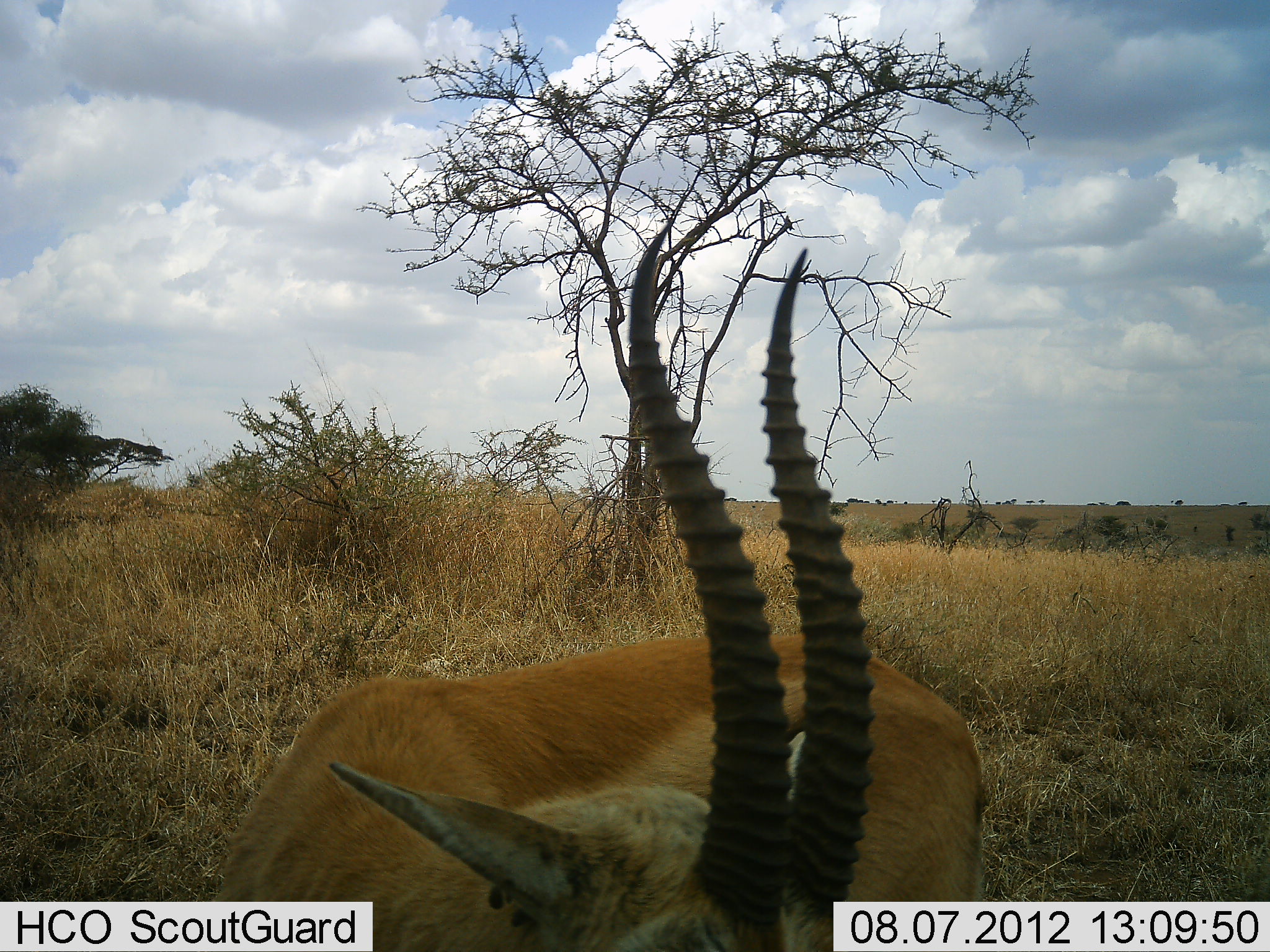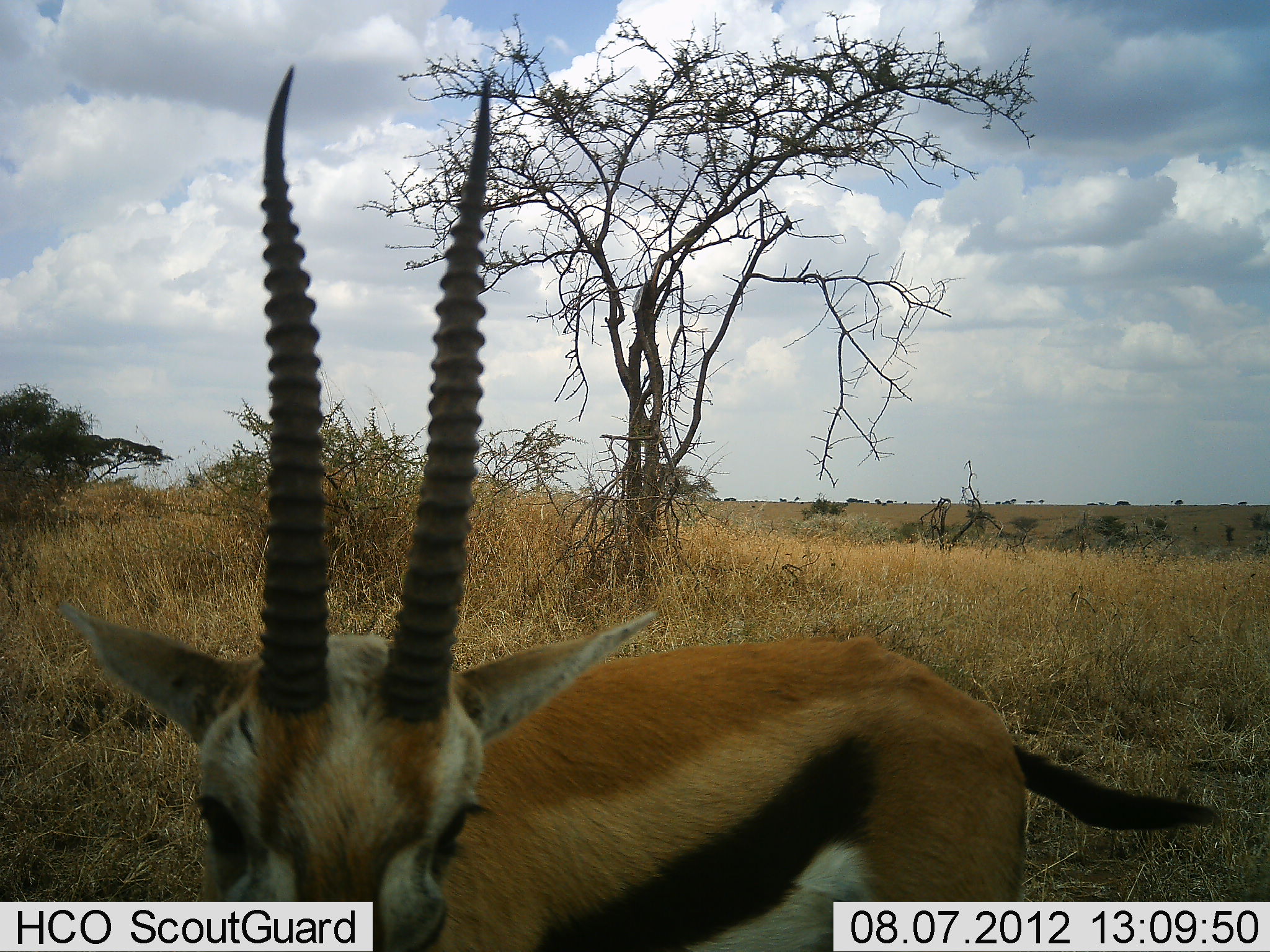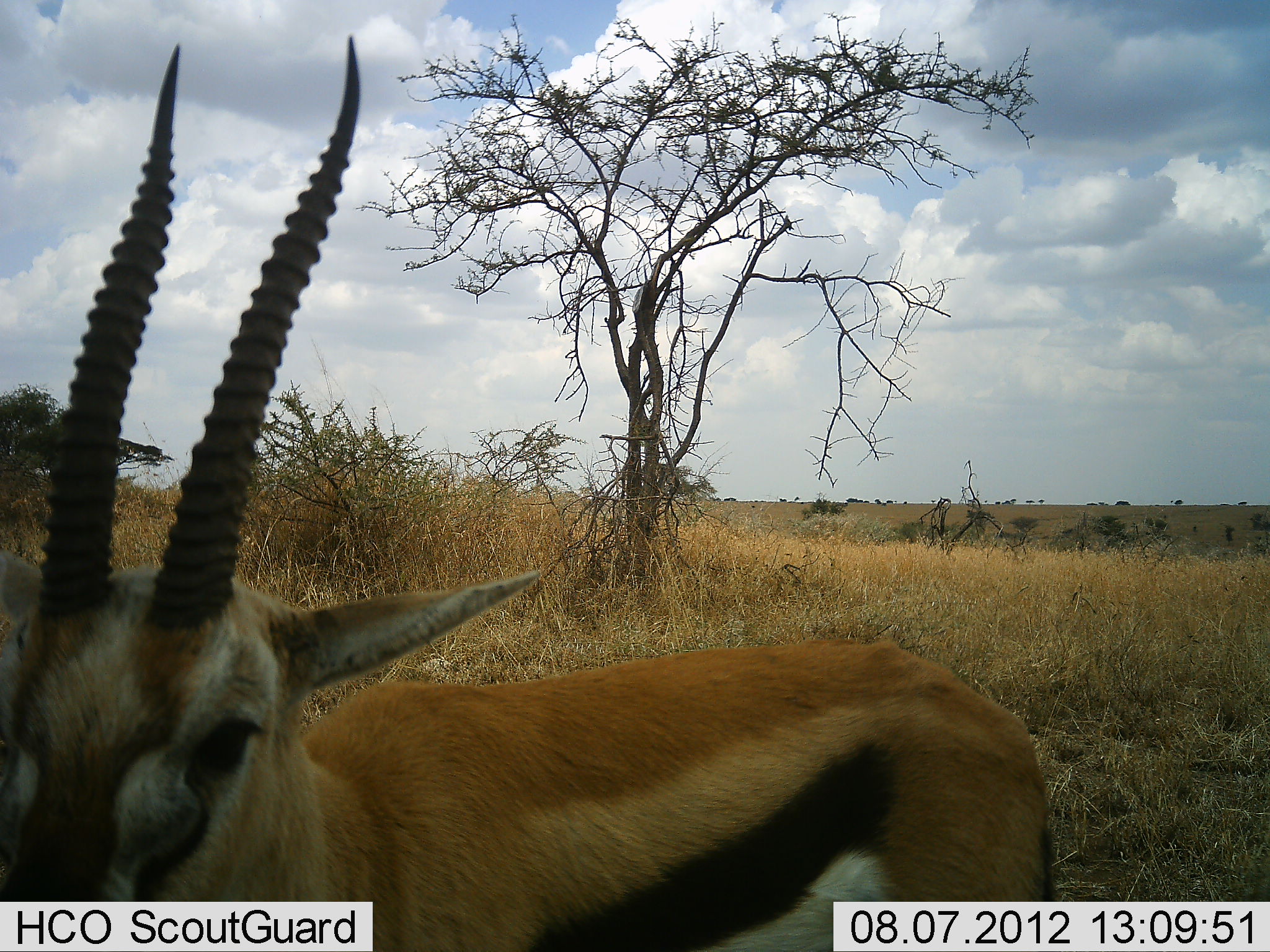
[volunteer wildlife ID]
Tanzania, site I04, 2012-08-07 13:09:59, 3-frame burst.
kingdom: Animalia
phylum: Chordata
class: Mammalia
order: Artiodactyla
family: Bovidae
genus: Eudorcas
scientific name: Eudorcas thomsonii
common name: thomson's gazelle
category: gazellethomsons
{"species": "gazellethomsons (thomson's gazelle) (Eudorcas thomsonii)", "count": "1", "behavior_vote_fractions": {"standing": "80%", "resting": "0%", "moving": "30%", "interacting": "0%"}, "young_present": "0%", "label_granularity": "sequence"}